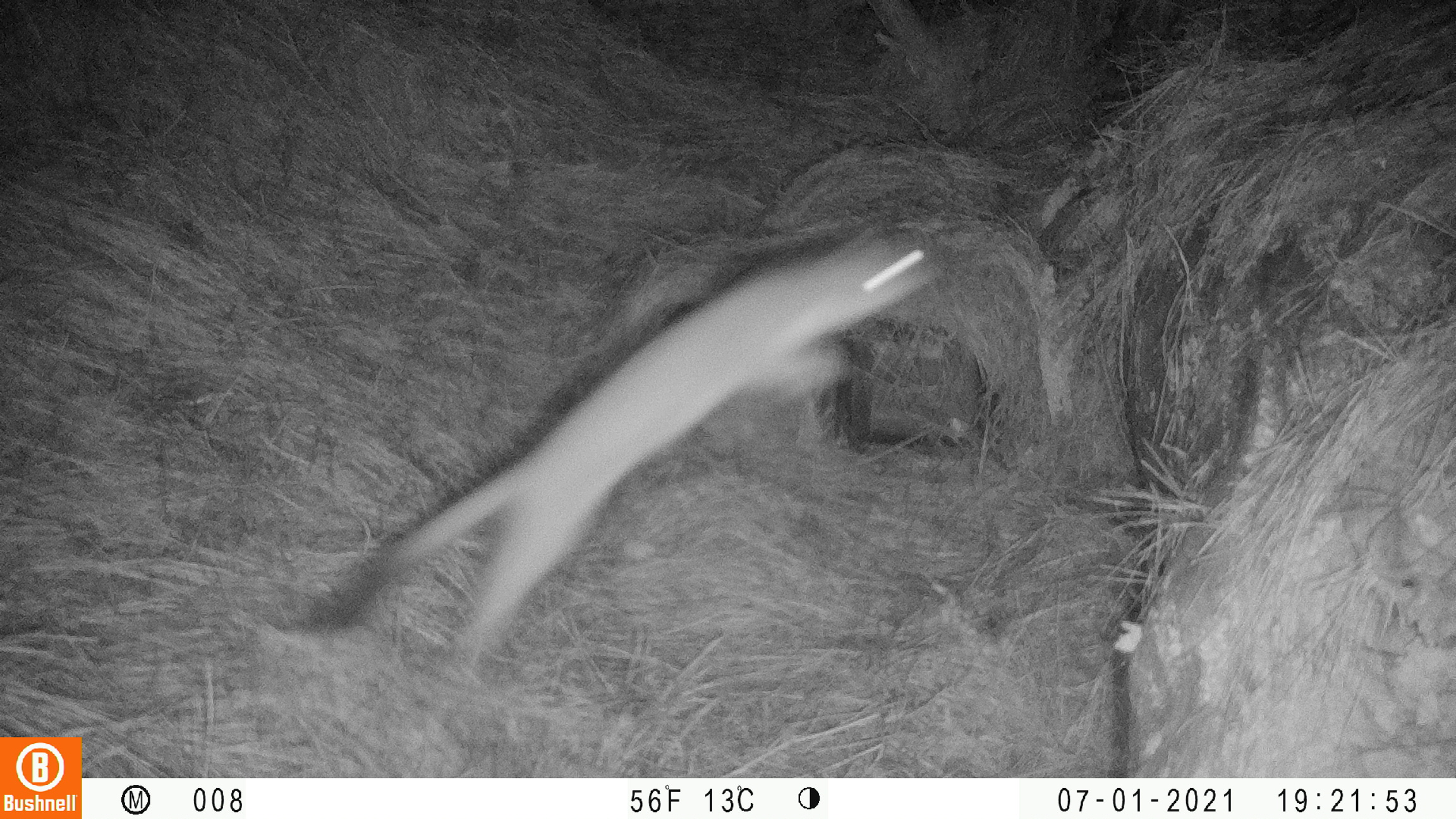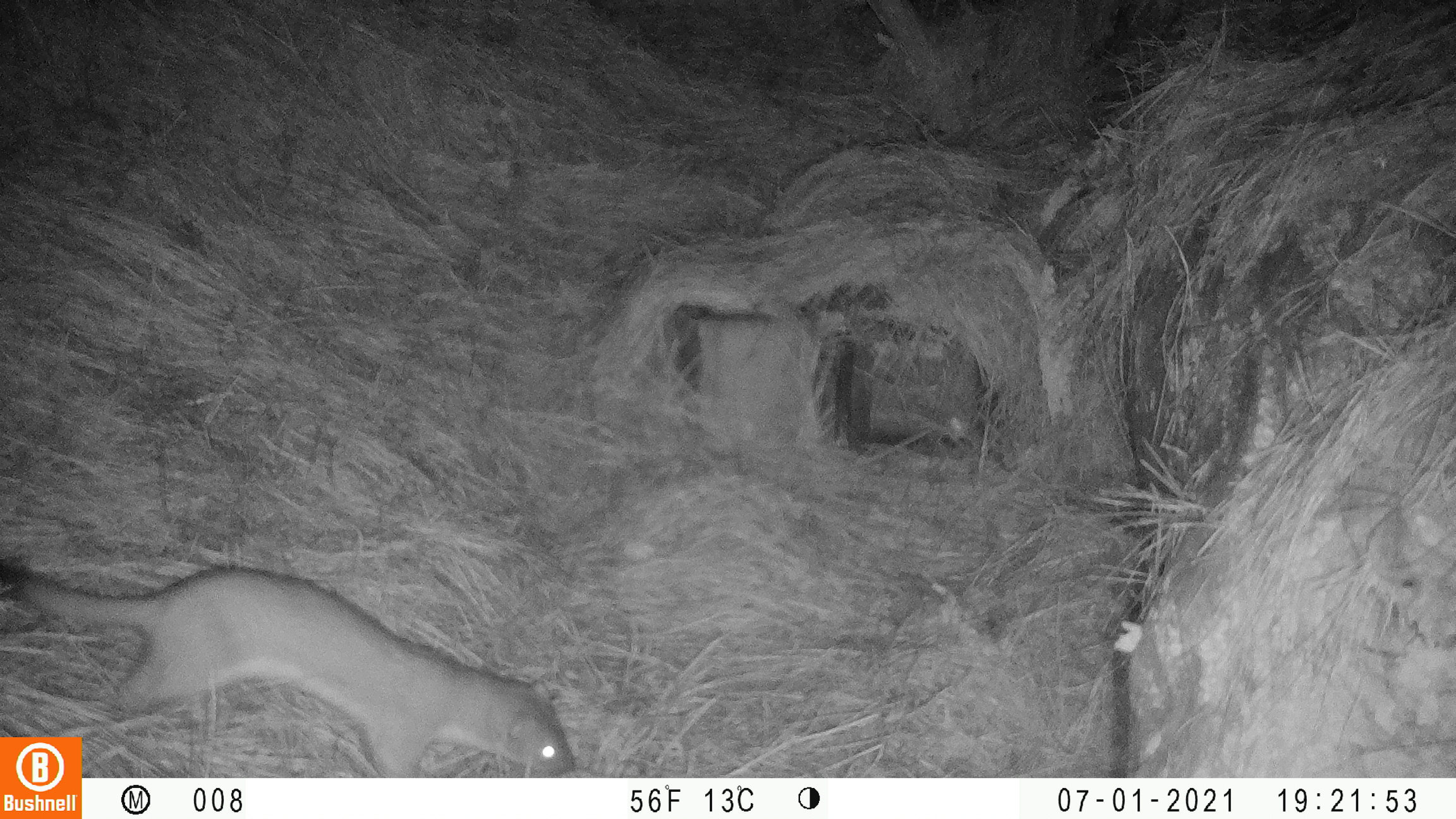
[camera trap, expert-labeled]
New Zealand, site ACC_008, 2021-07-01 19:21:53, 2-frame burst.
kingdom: Animalia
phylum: Chordata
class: Mammalia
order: Carnivora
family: Mustelidae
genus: Mustela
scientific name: Mustela erminea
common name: stoat